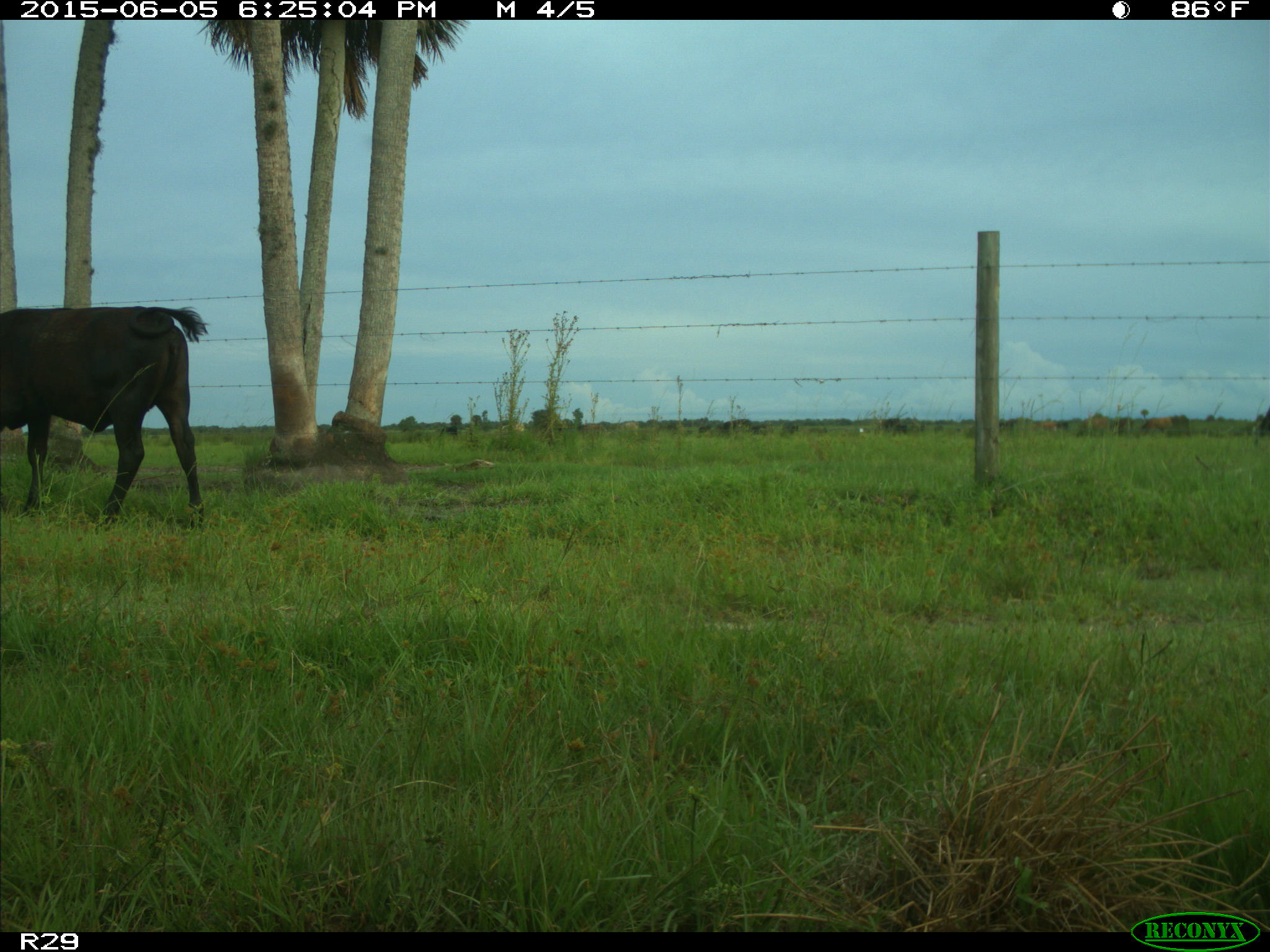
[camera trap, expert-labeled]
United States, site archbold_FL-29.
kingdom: Animalia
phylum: Chordata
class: Mammalia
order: Artiodactyla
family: Bovidae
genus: Bos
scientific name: Bos taurus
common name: domestic cow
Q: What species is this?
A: Bos taurus (domestic cow).